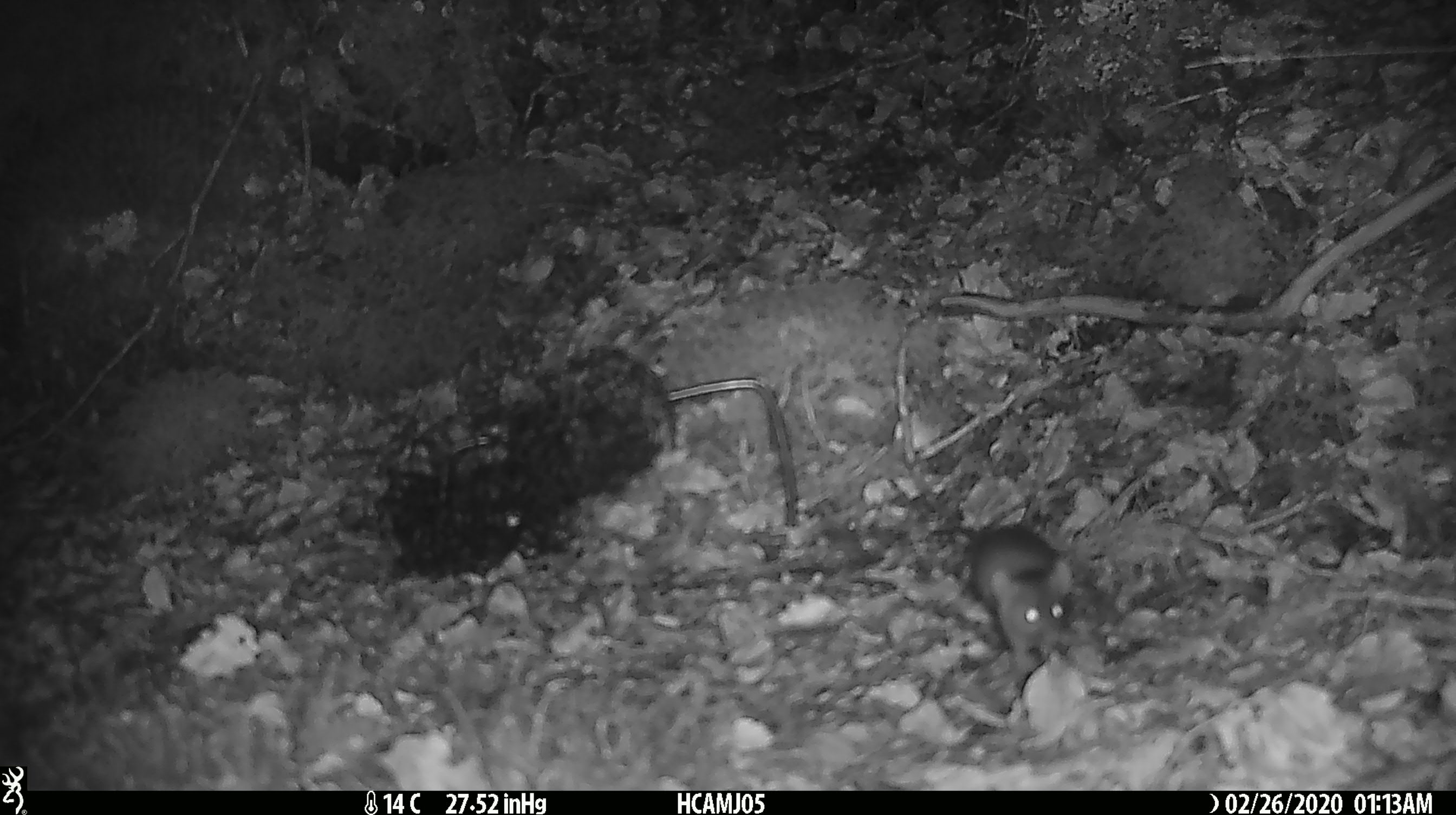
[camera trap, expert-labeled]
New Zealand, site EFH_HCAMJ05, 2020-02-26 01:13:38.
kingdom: Animalia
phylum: Chordata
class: Mammalia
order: Rodentia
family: Muridae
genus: Mus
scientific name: Mus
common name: mouse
Mouse (Mus).